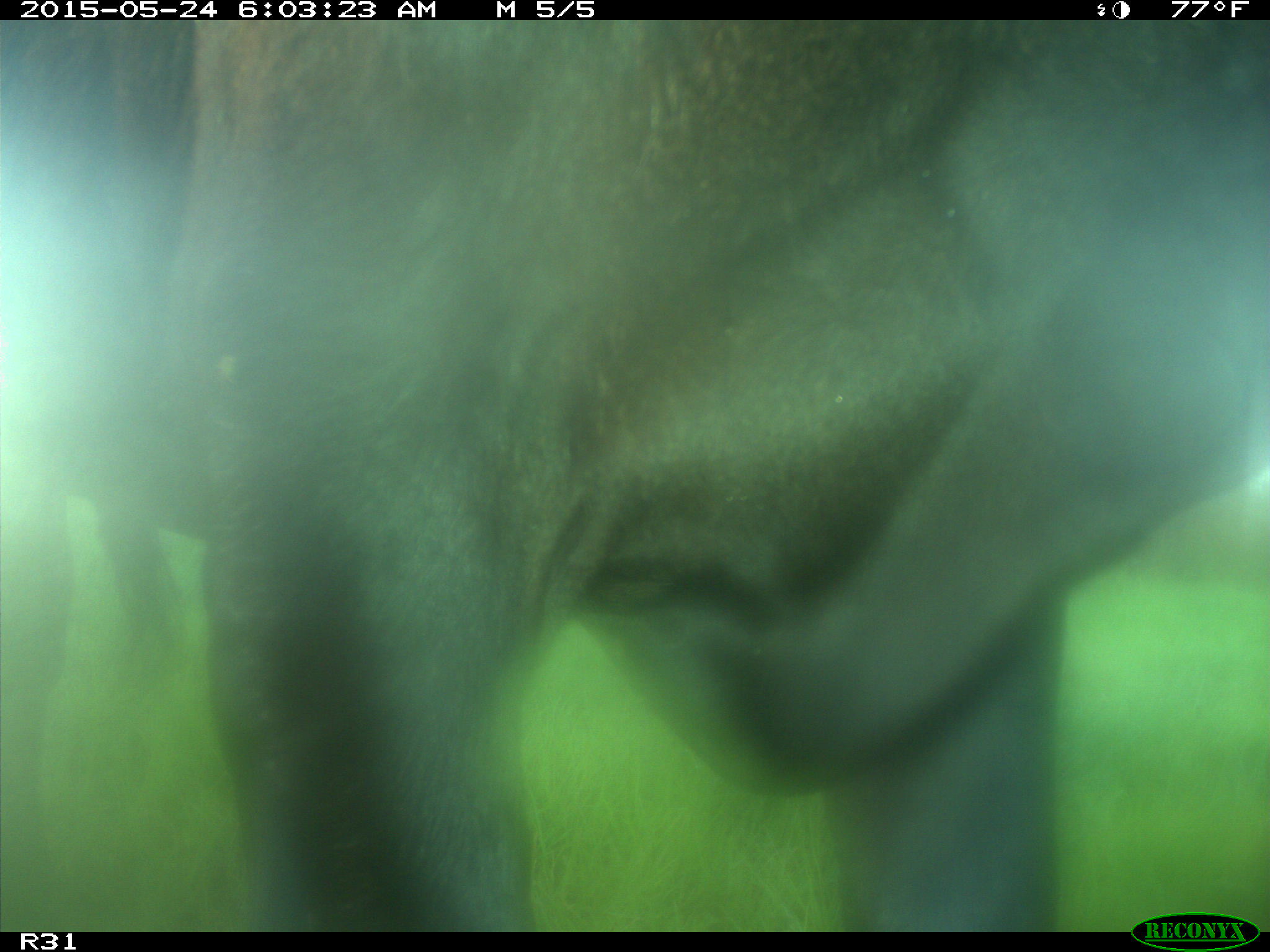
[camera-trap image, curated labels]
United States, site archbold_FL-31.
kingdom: Animalia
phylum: Chordata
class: Mammalia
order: Artiodactyla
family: Bovidae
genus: Bos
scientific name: Bos taurus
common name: domestic cow